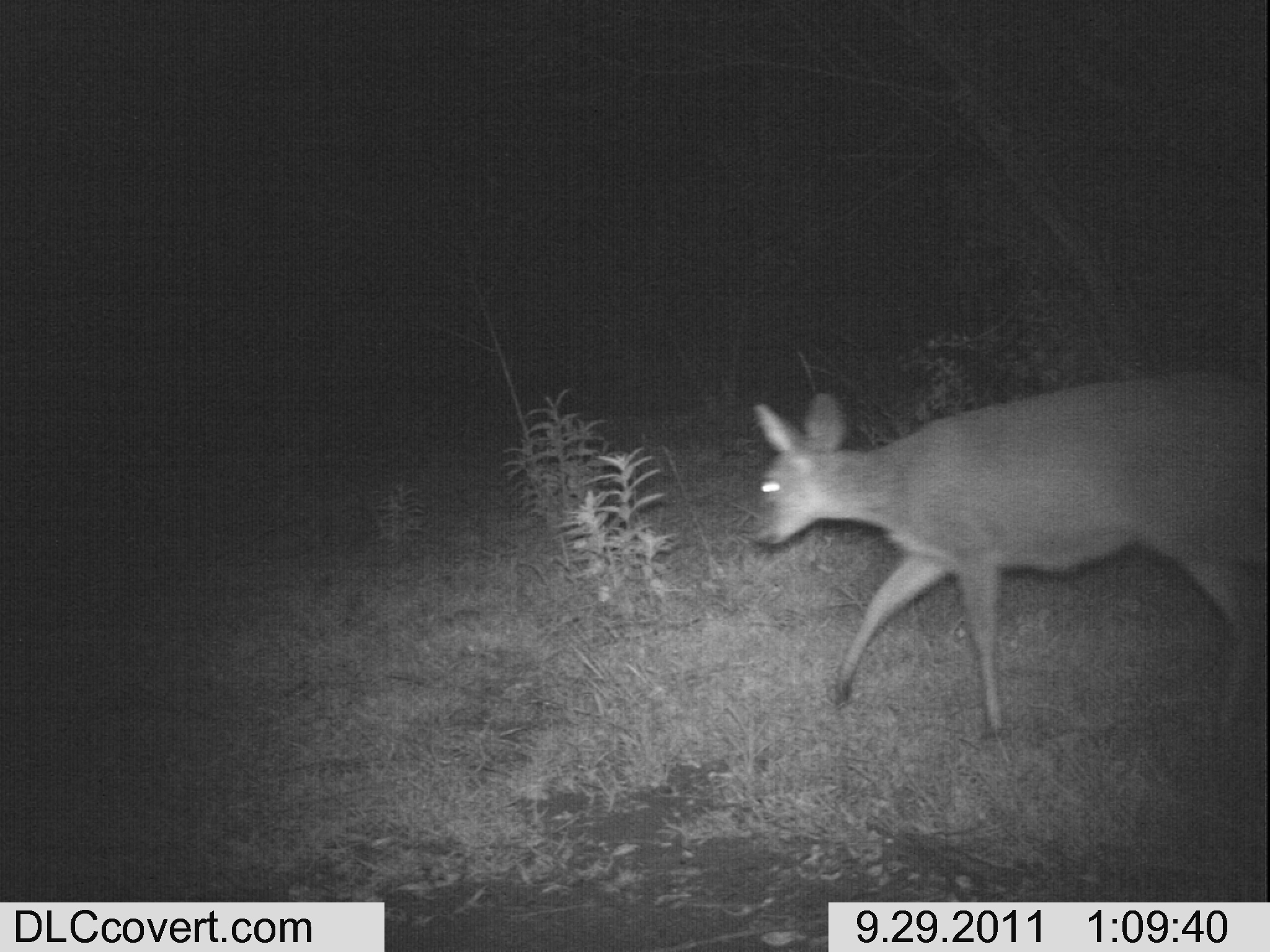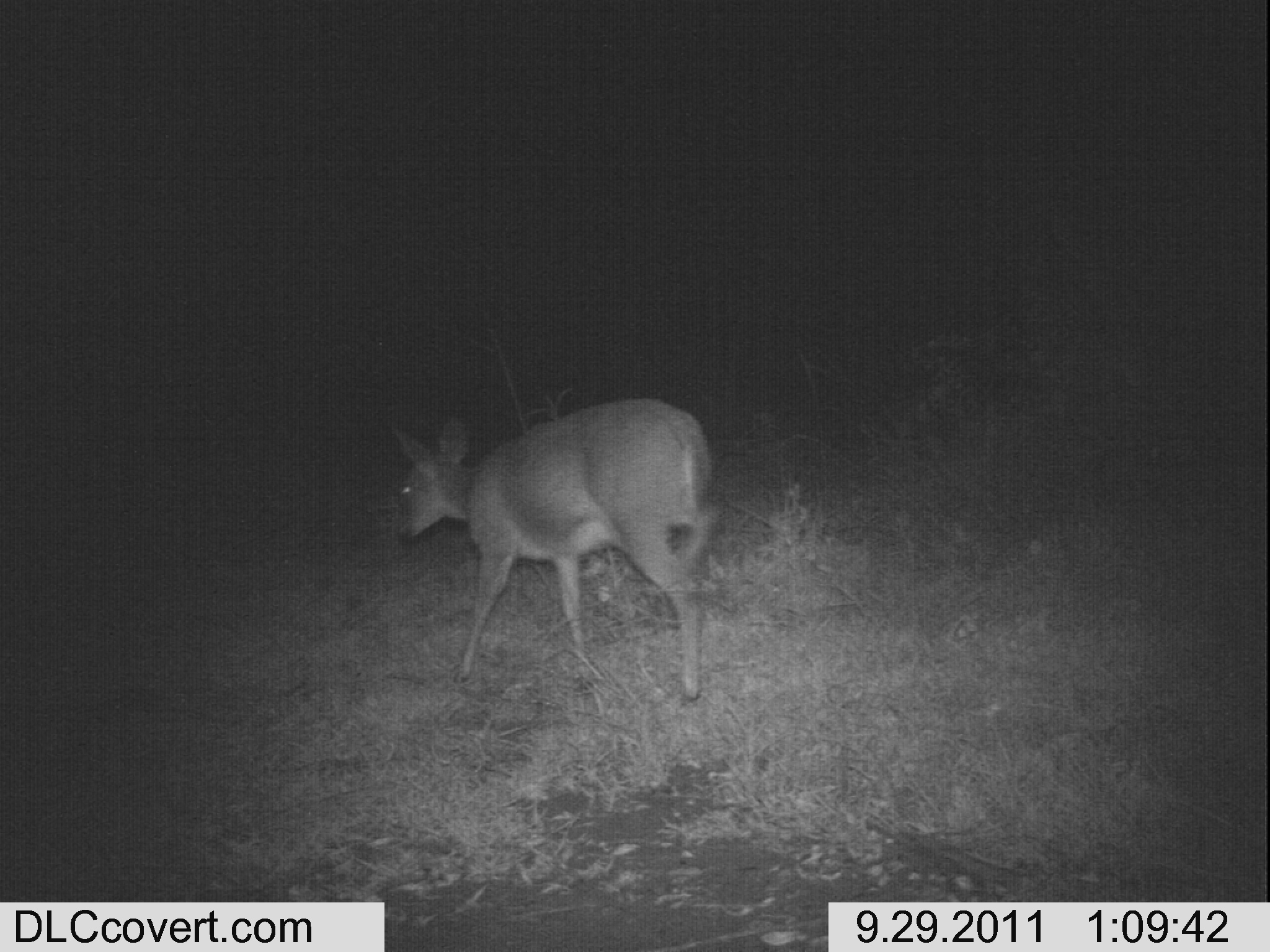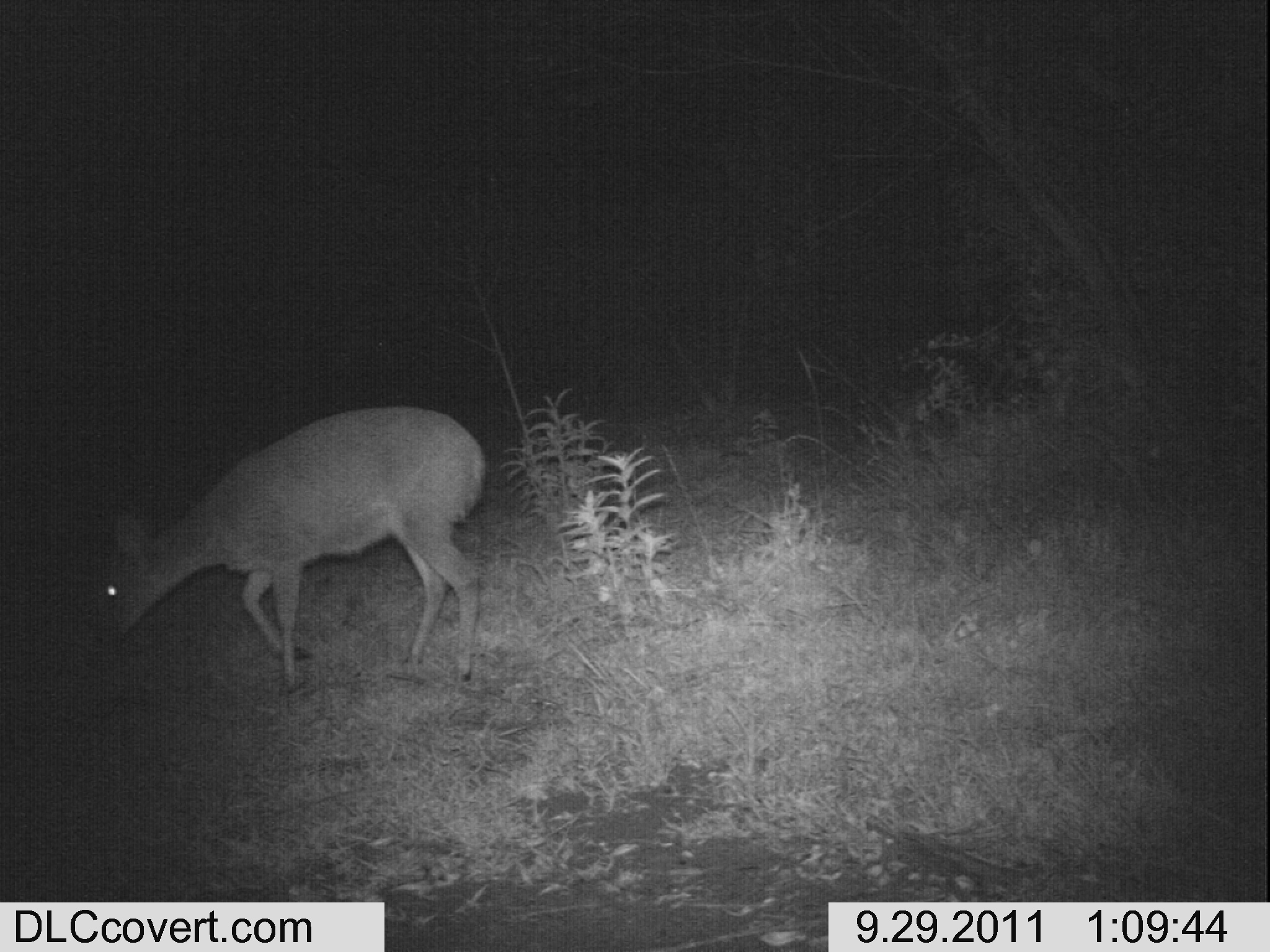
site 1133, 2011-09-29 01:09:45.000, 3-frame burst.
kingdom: Animalia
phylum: Chordata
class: Mammalia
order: Artiodactyla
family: Bovidae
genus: Sylvicapra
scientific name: Sylvicapra grimmia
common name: bush duiker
Sylvicapra grimmia (bush duiker), count 1.